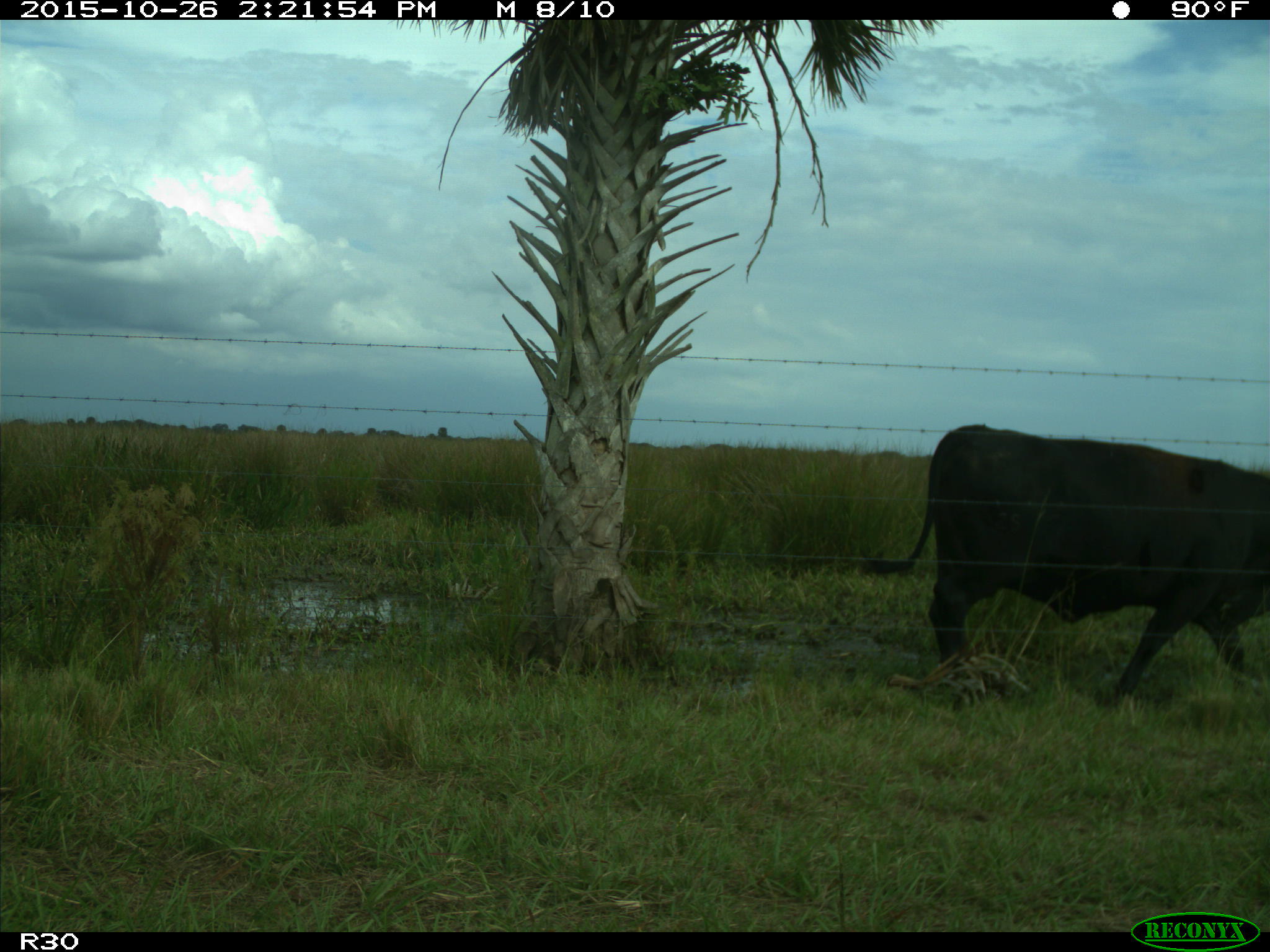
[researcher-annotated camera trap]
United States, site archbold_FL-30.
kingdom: Animalia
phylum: Chordata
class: Mammalia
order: Artiodactyla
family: Bovidae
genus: Bos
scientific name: Bos taurus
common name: domestic cow